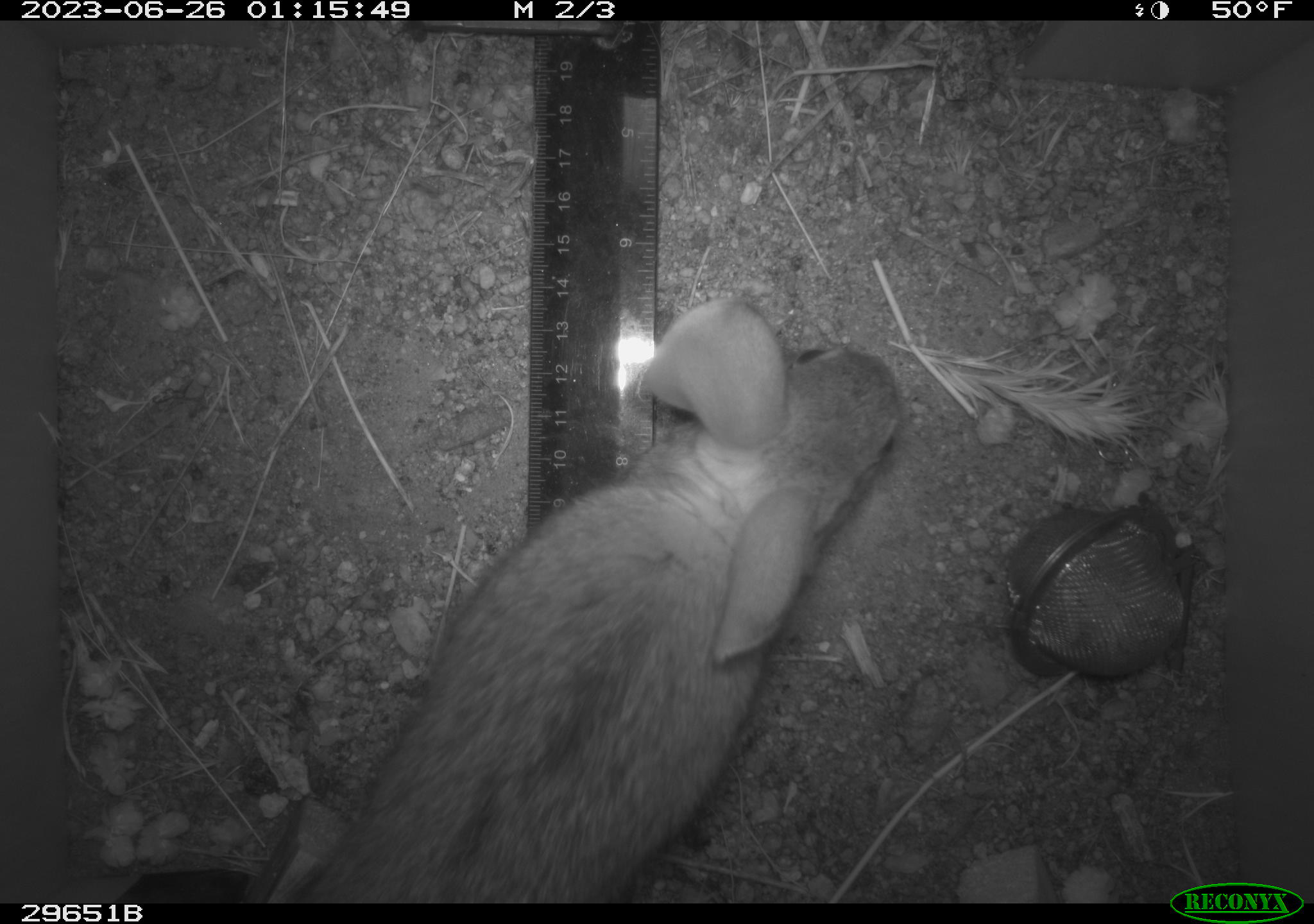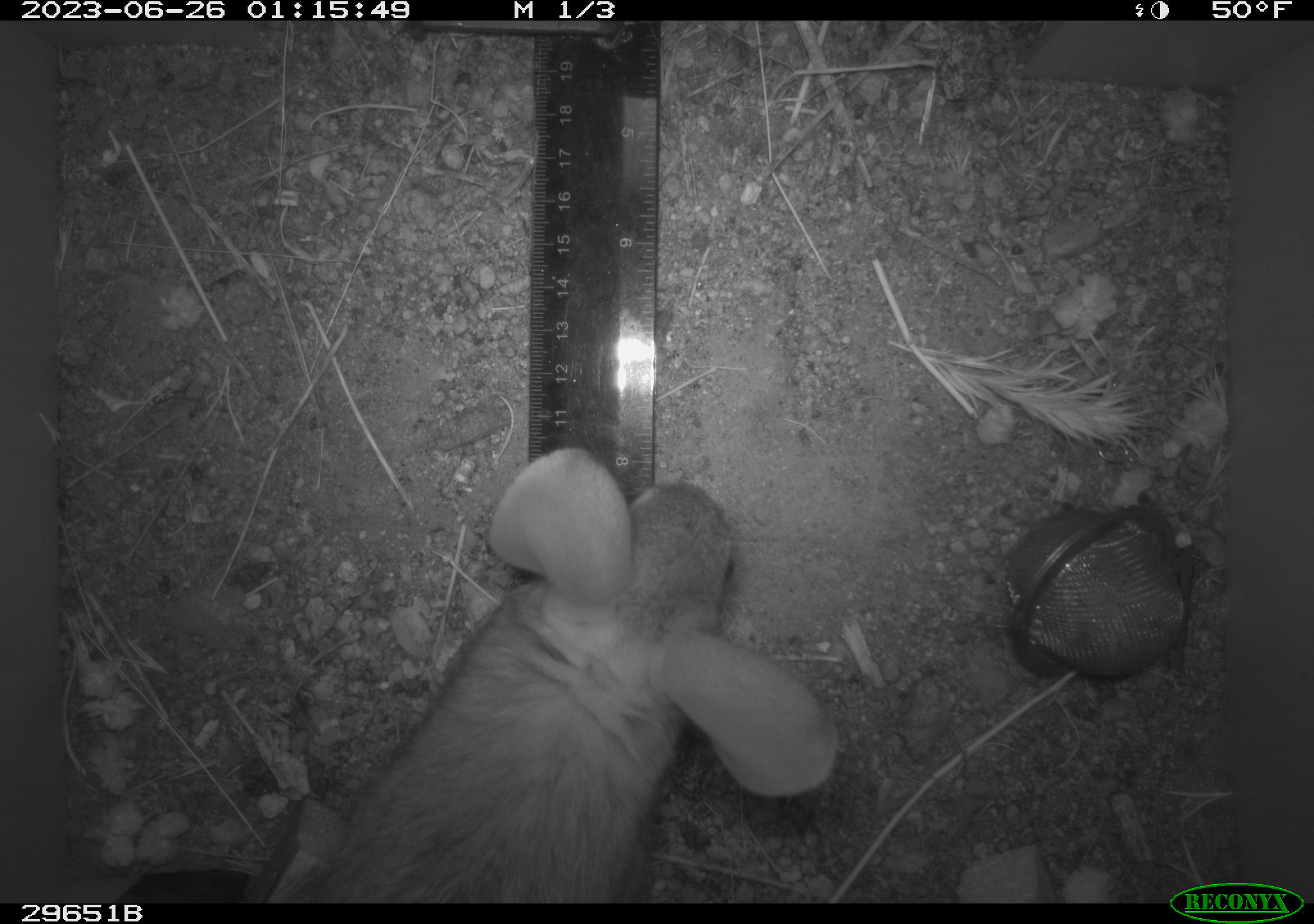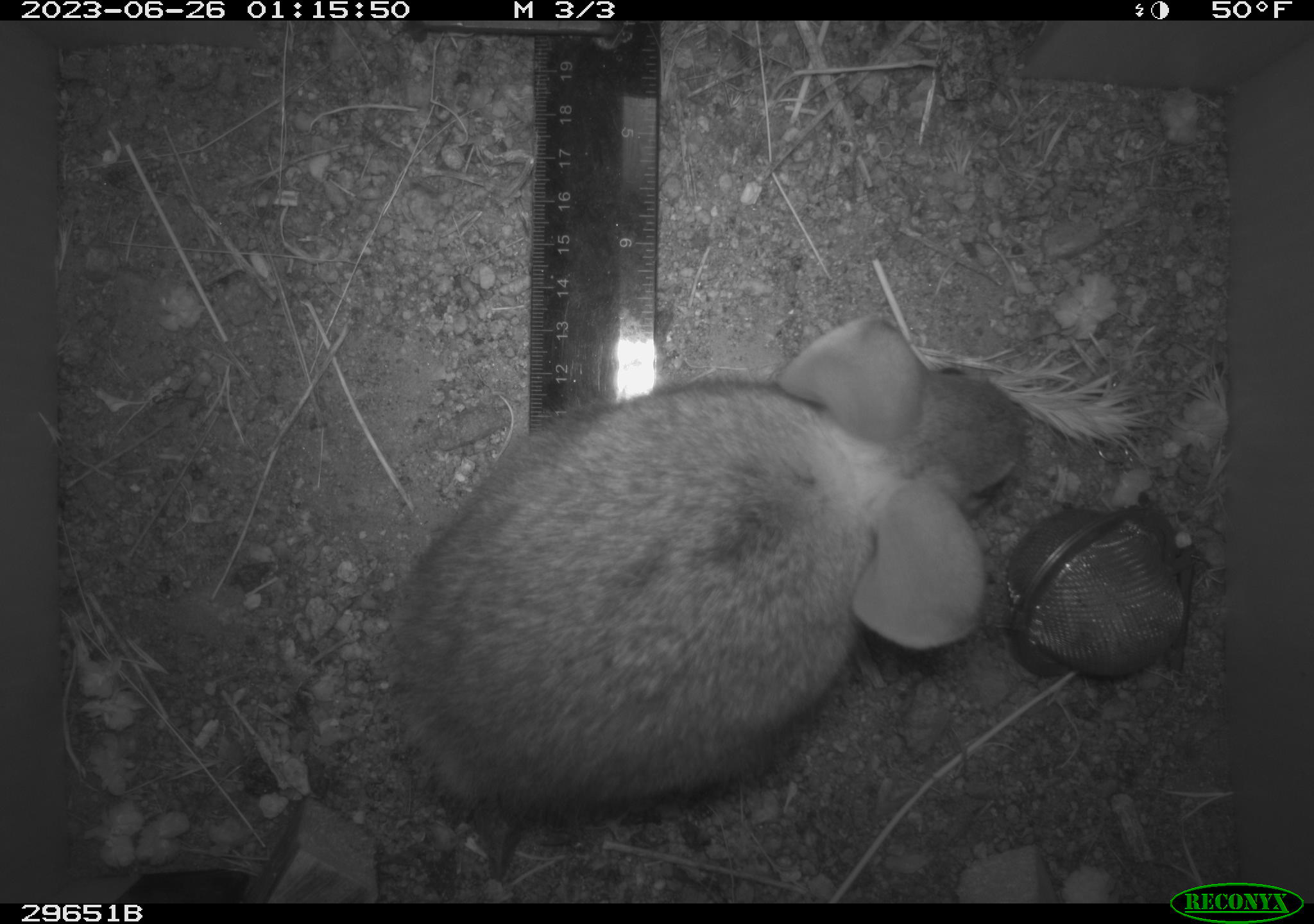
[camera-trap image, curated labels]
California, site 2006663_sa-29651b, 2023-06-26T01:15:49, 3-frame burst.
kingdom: Animalia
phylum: Chordata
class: Mammalia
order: Lagomorpha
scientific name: Lagomorpha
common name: hares, rabbits, and pikas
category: lagomorpha order